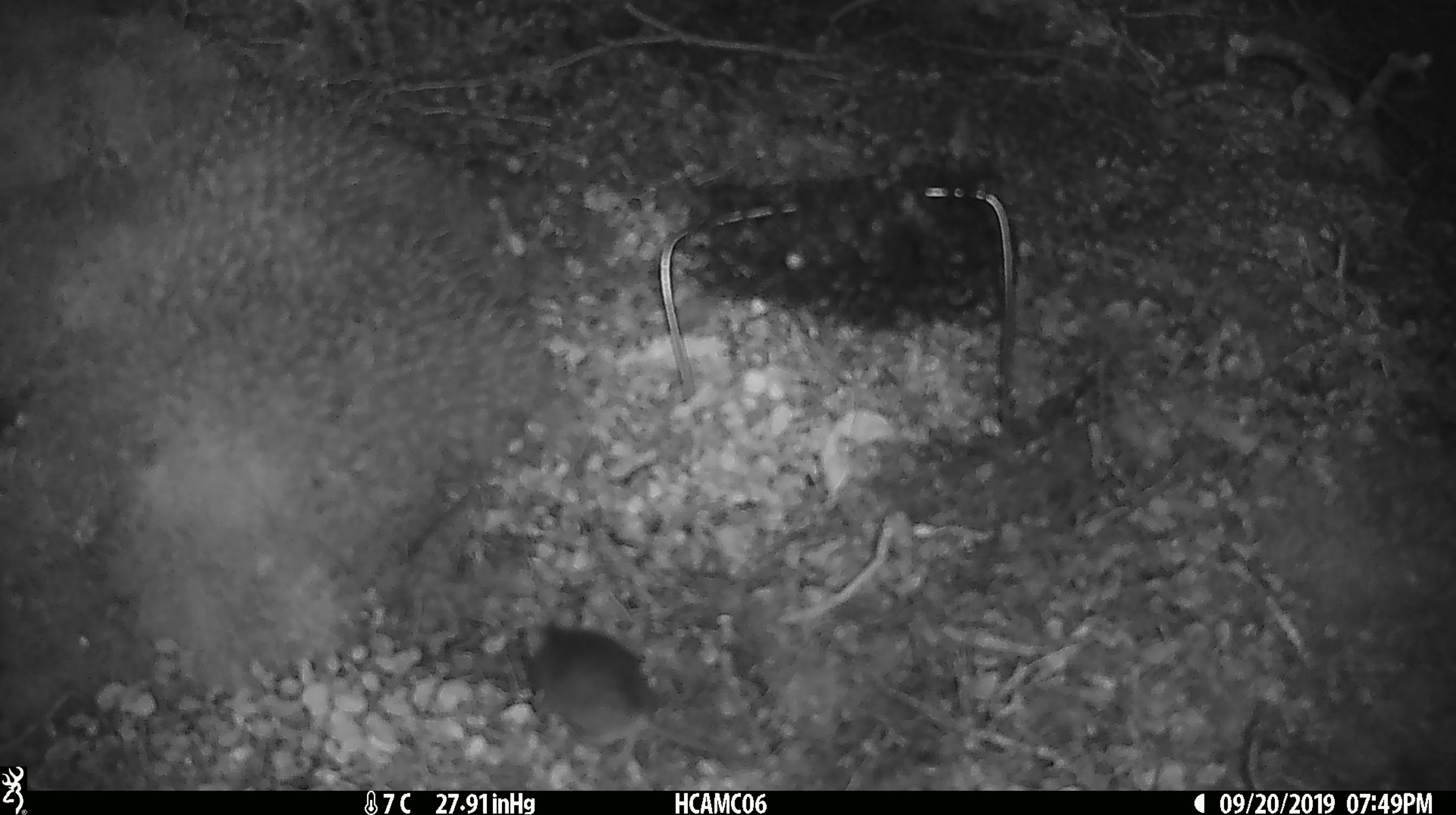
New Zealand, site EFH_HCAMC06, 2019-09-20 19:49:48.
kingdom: Animalia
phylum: Chordata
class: Mammalia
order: Rodentia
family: Muridae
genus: Mus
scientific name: Mus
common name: mouse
Mouse (Mus).